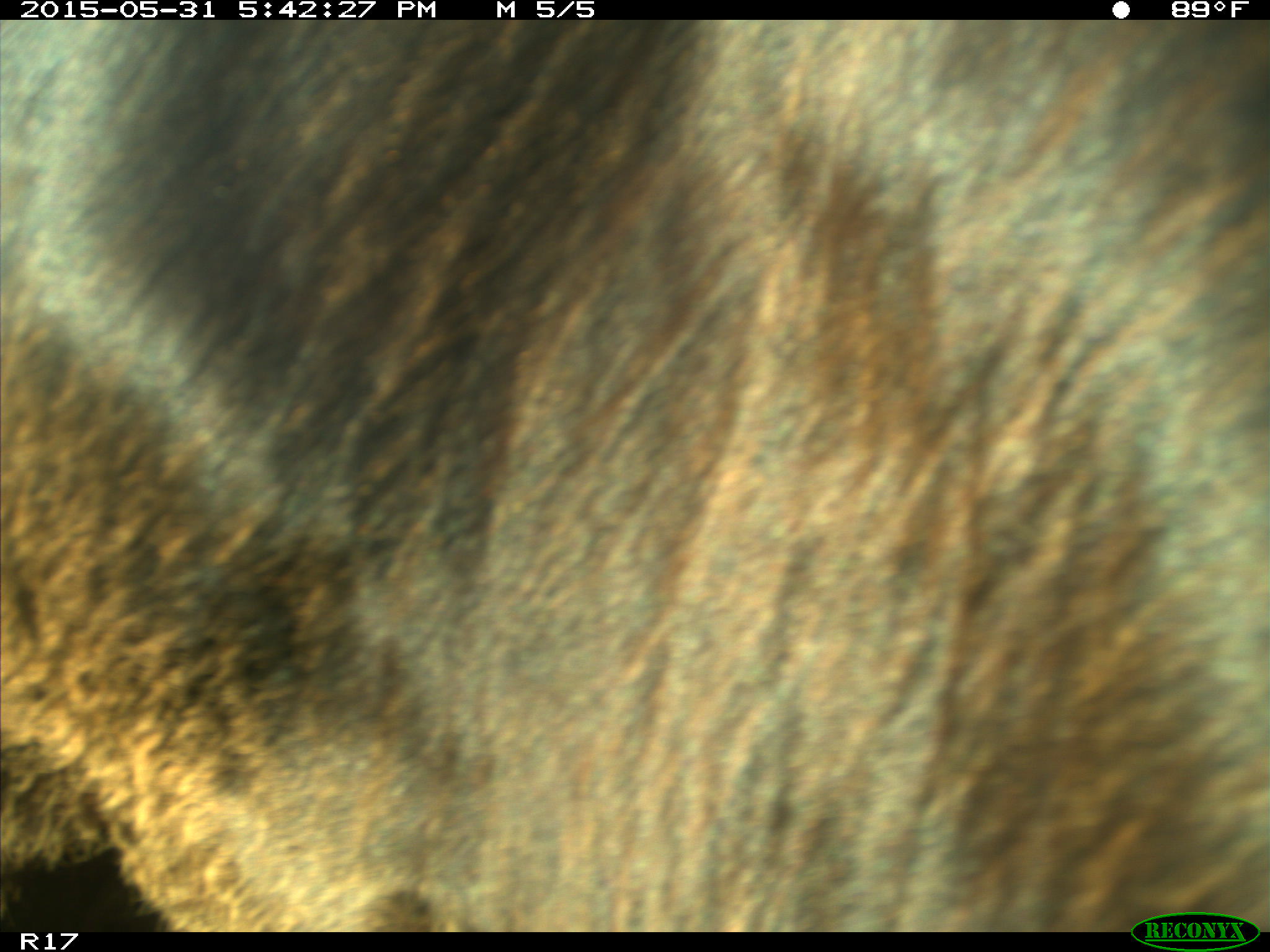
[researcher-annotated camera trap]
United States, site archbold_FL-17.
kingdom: Animalia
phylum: Chordata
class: Mammalia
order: Artiodactyla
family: Bovidae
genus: Bos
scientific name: Bos taurus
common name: domestic cow